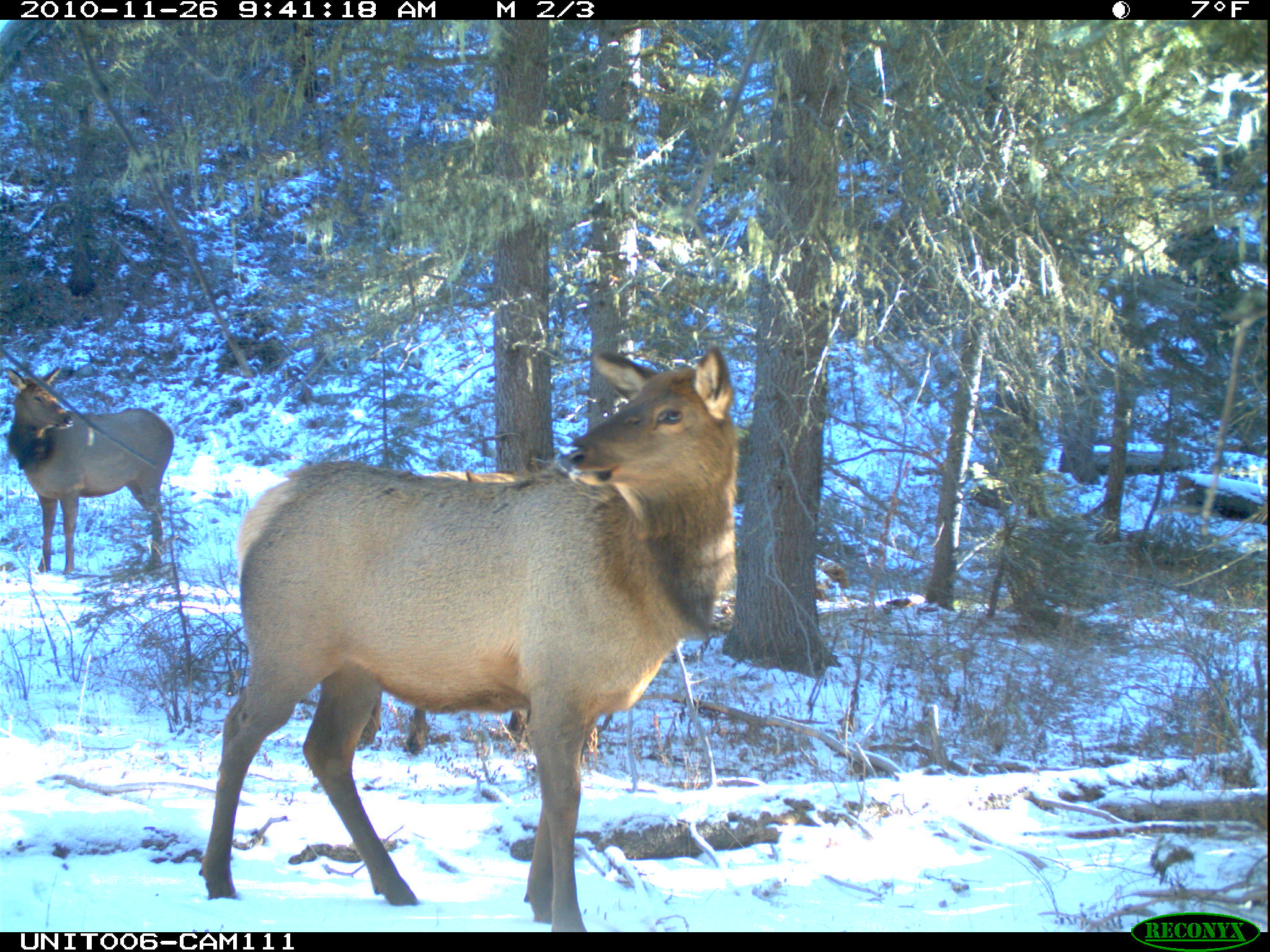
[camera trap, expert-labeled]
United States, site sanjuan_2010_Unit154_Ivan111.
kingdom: Animalia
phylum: Chordata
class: Mammalia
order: Artiodactyla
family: Cervidae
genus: Cervus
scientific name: Cervus elaphus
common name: red deer